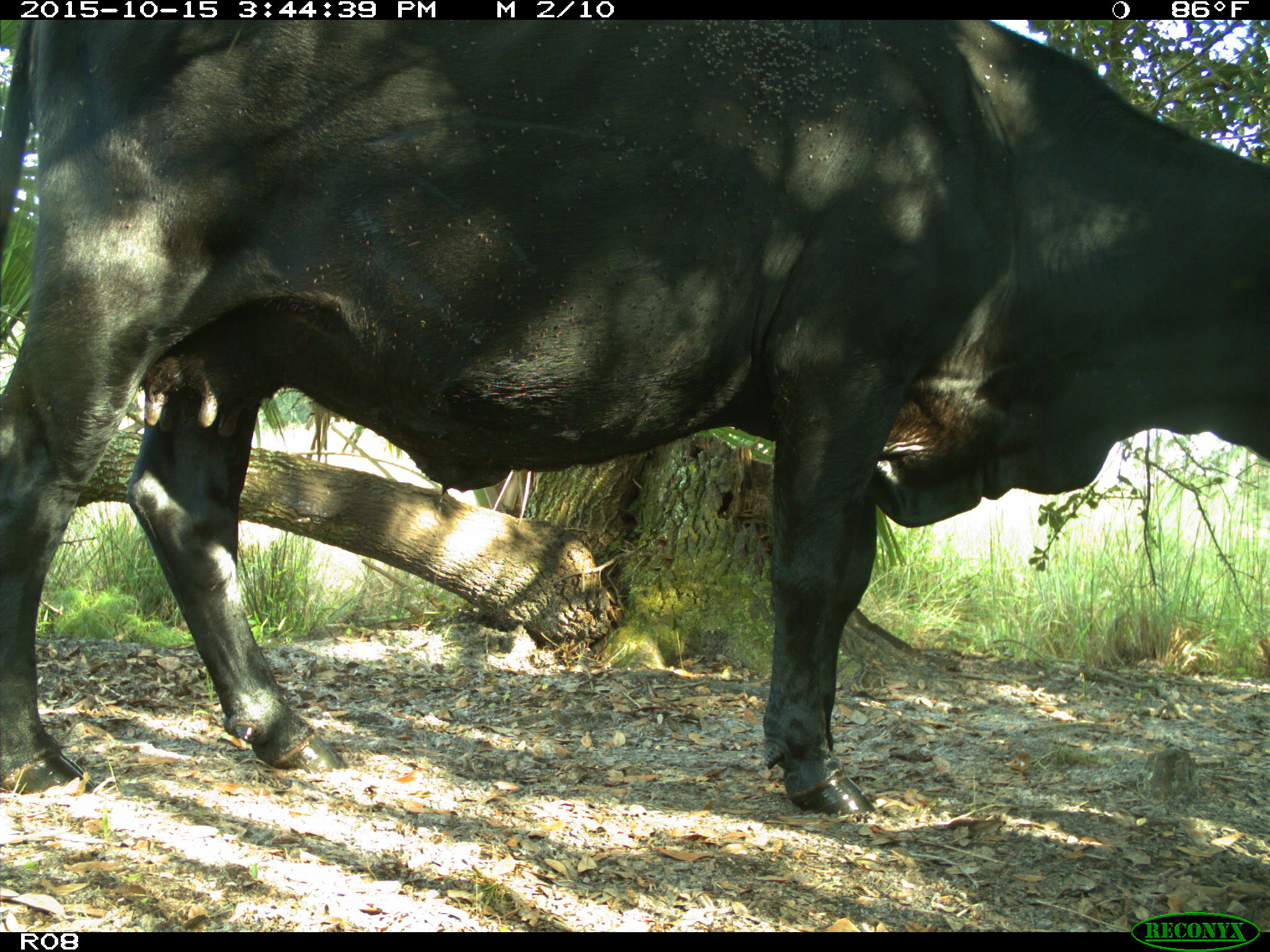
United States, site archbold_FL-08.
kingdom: Animalia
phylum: Chordata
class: Mammalia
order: Artiodactyla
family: Bovidae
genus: Bos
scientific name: Bos taurus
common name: domestic cow